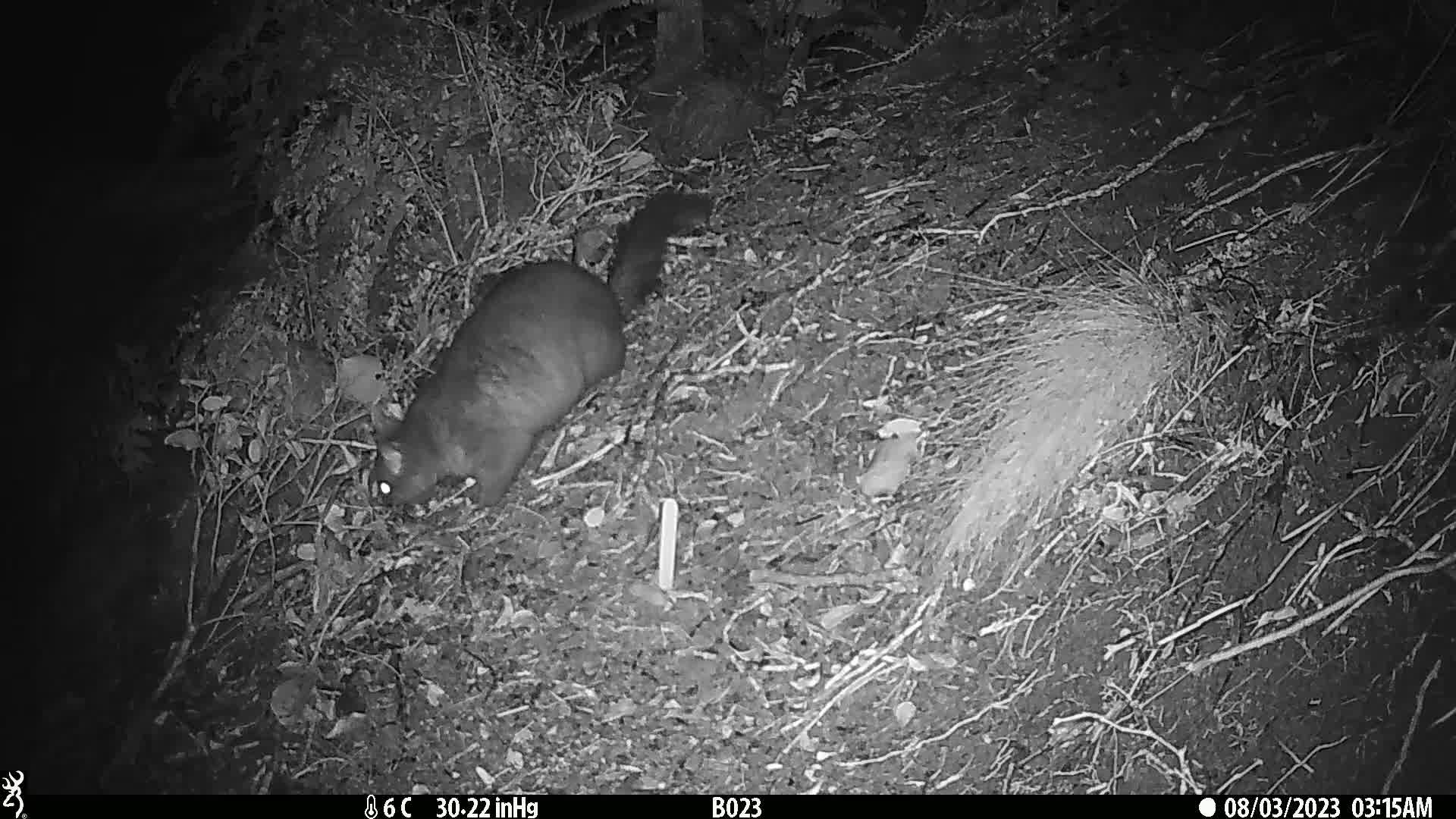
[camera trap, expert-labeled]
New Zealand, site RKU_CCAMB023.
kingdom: Animalia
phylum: Chordata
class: Mammalia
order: Diprotodontia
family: Phalangeridae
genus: Trichosurus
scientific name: Trichosurus vulpecula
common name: common brushtail possum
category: possum